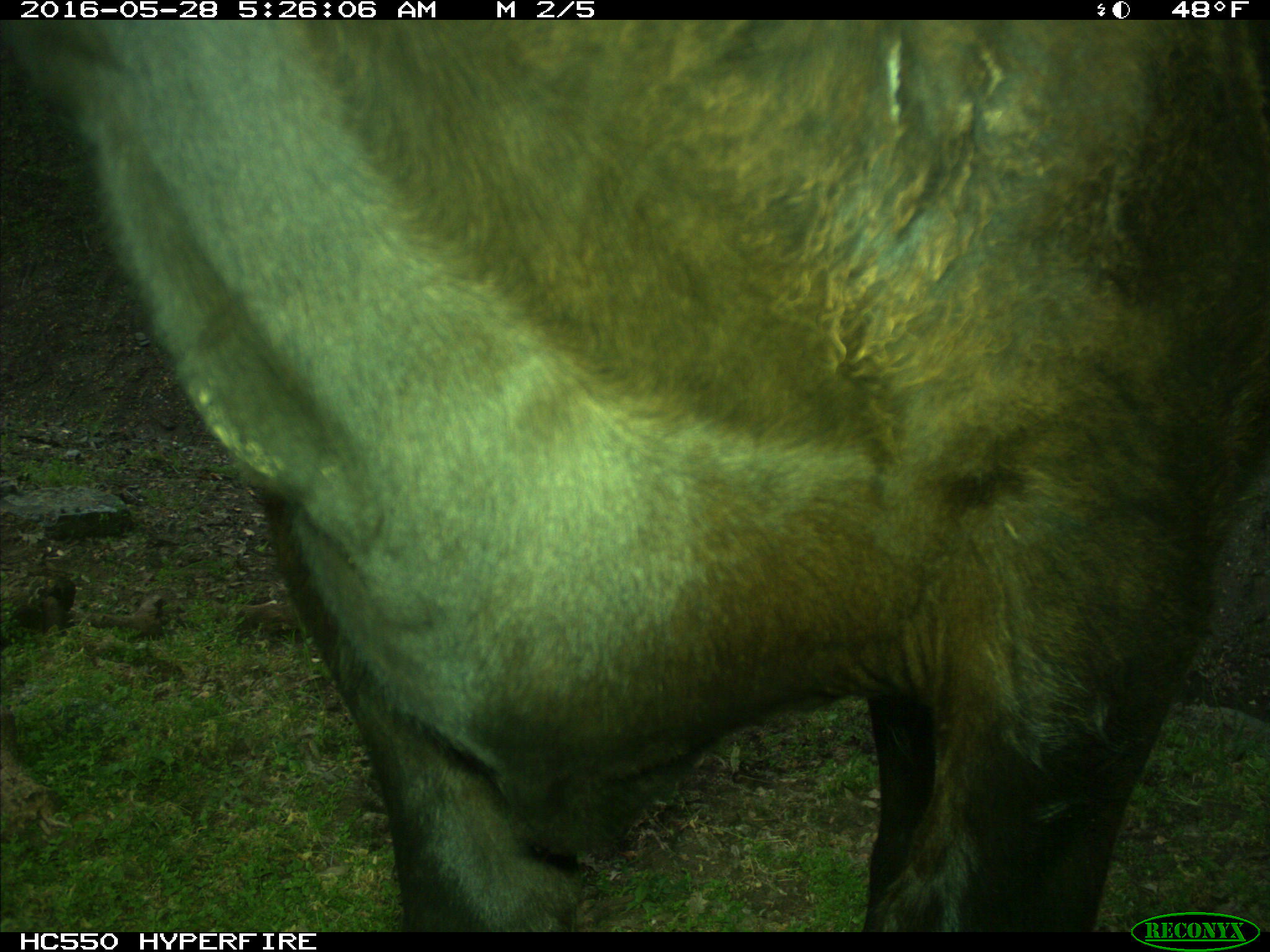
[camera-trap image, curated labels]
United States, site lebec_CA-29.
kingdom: Animalia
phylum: Chordata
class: Mammalia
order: Artiodactyla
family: Bovidae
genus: Bos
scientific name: Bos taurus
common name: domestic cow